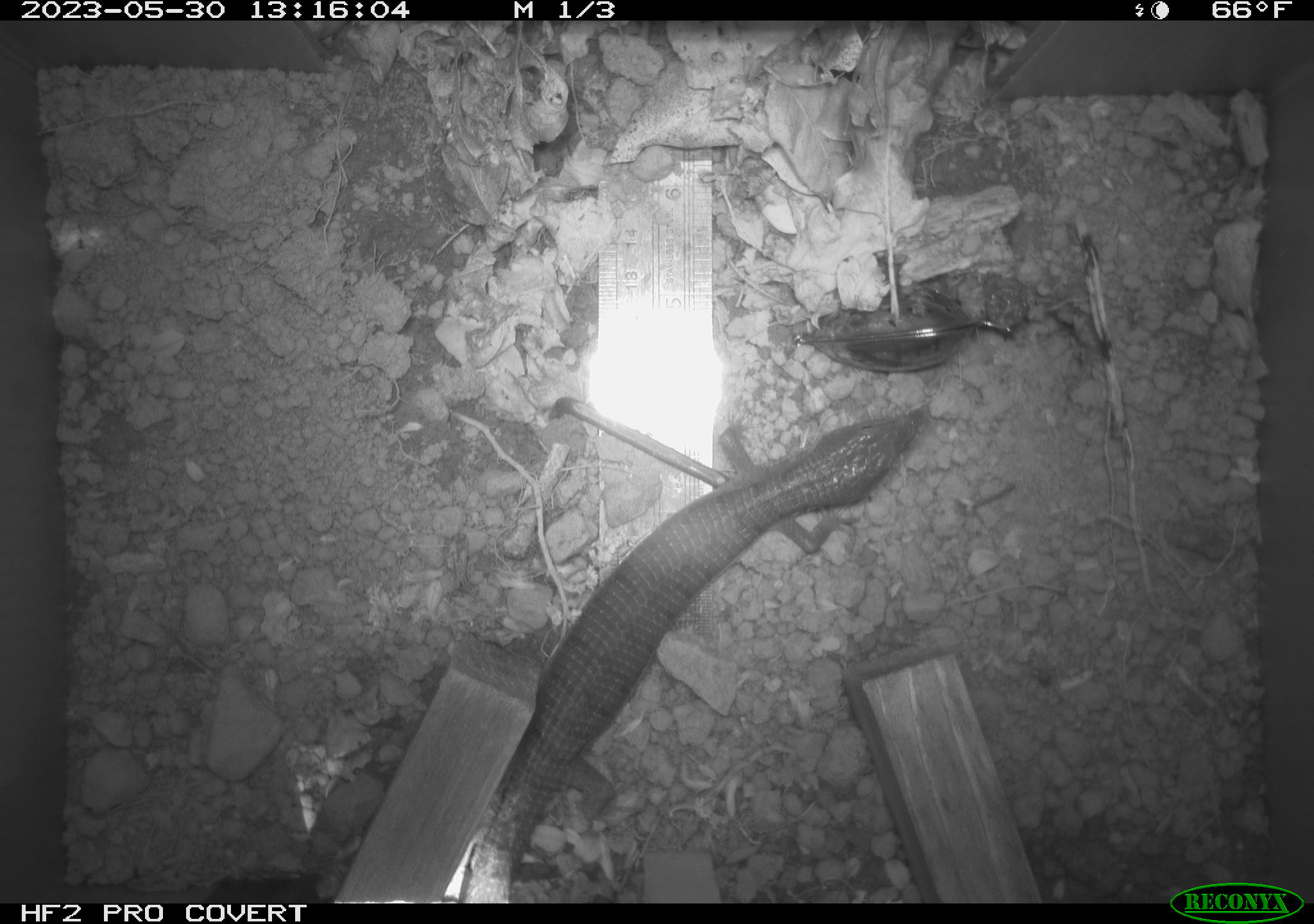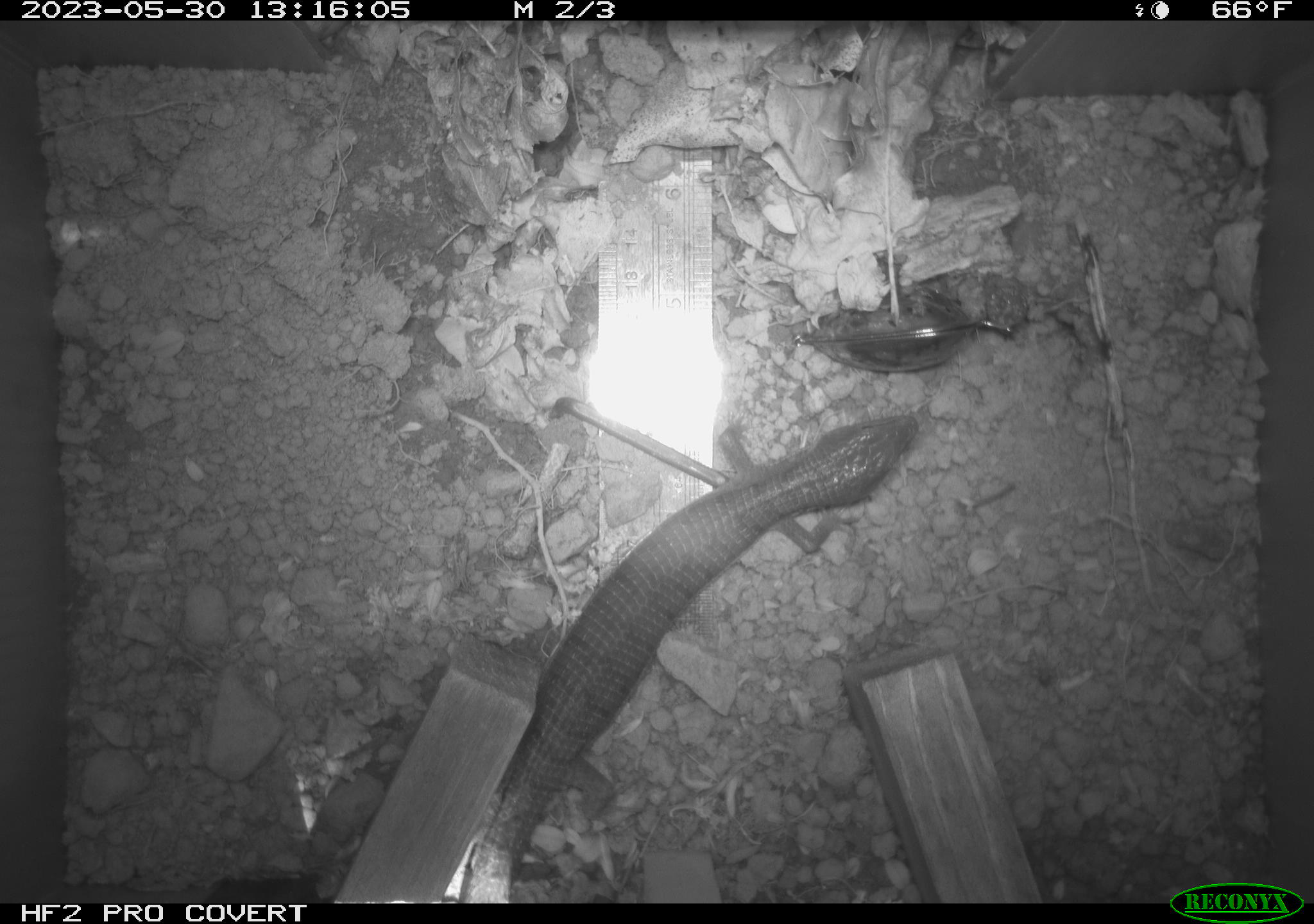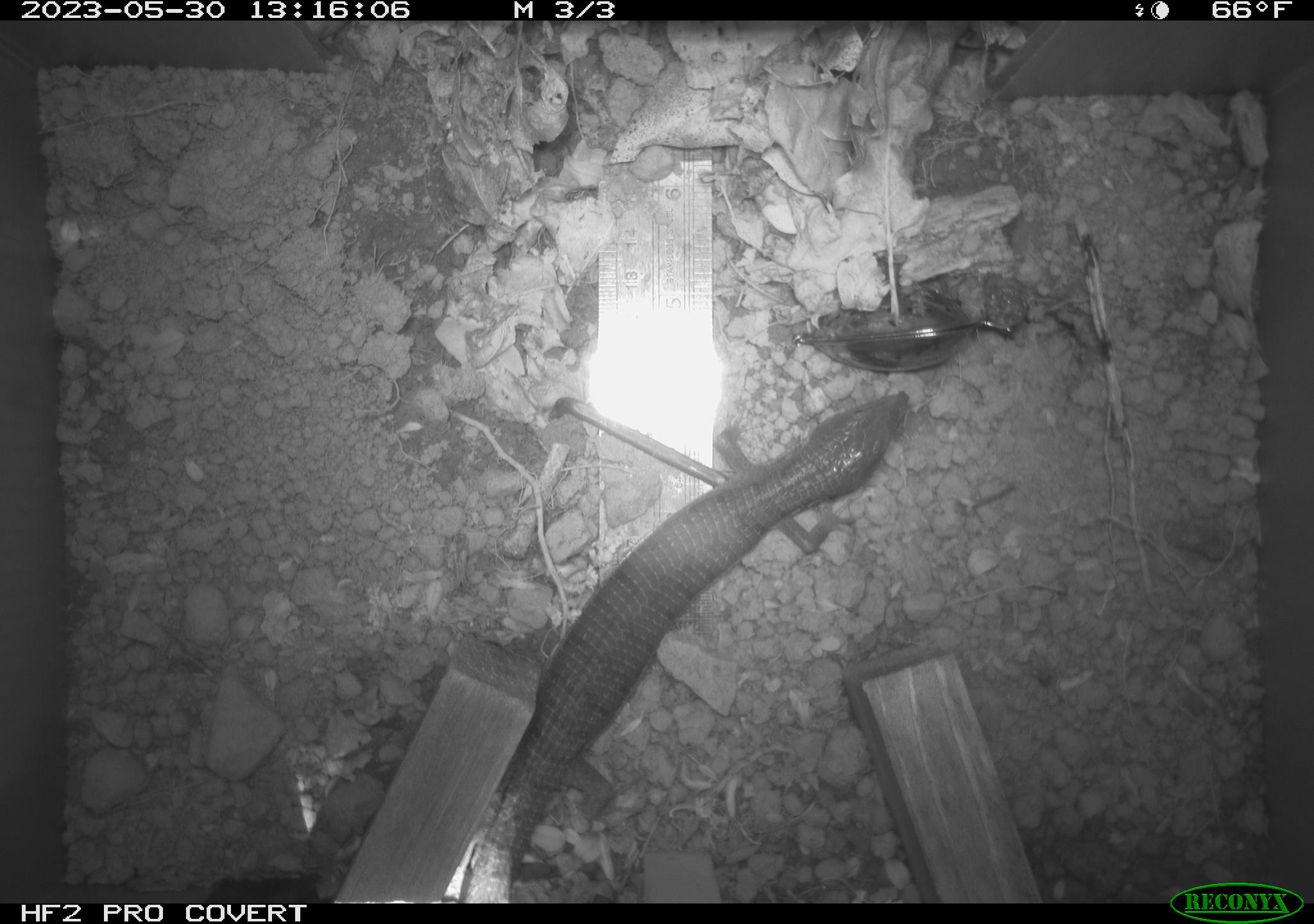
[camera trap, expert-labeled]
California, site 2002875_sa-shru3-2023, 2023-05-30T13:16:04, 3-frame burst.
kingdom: Animalia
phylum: Chordata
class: Reptilia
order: Squamata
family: Anguidae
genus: Elgaria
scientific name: Elgaria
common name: alligator lizards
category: elgaria species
Elgaria species (alligator lizards) (Elgaria).